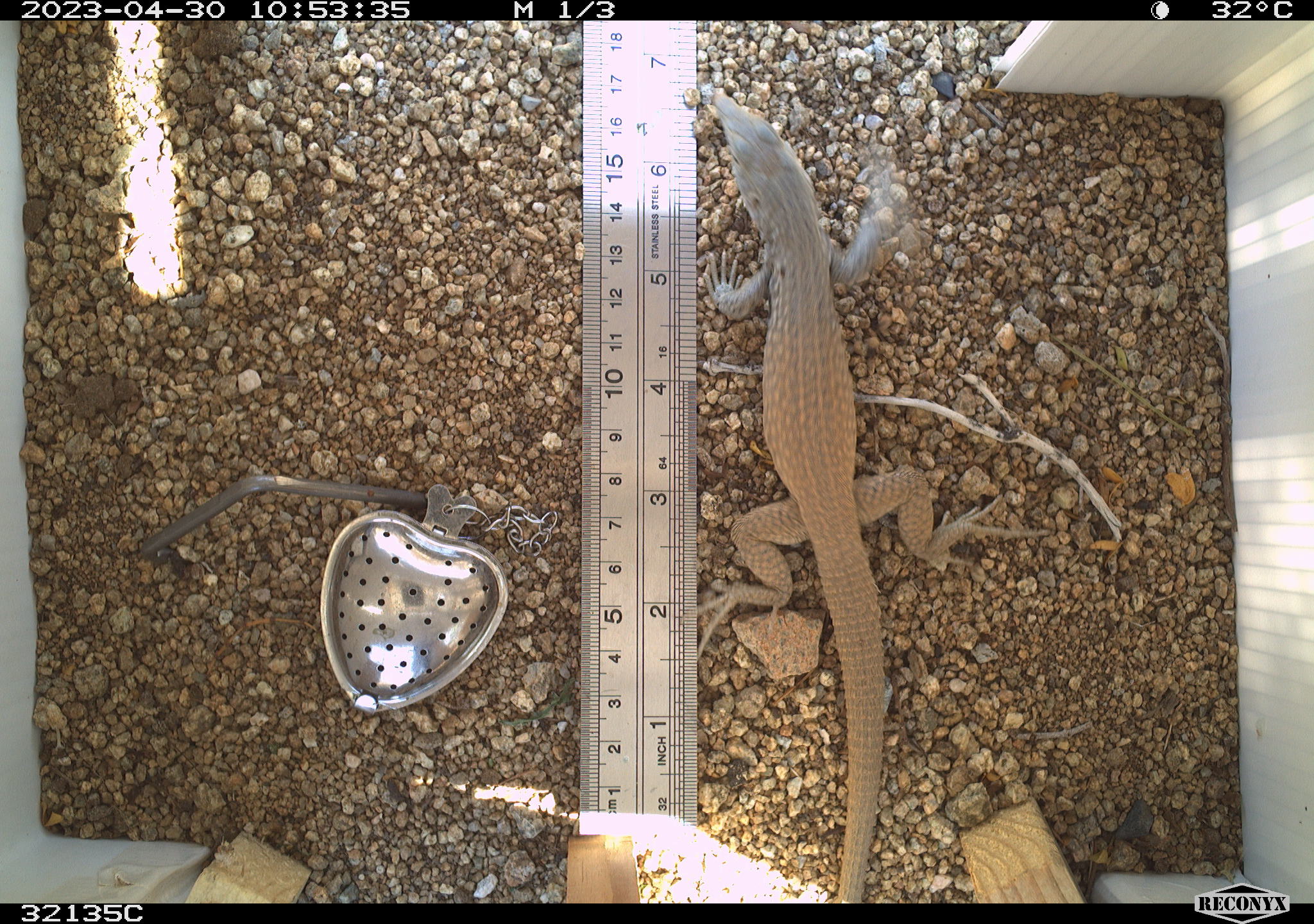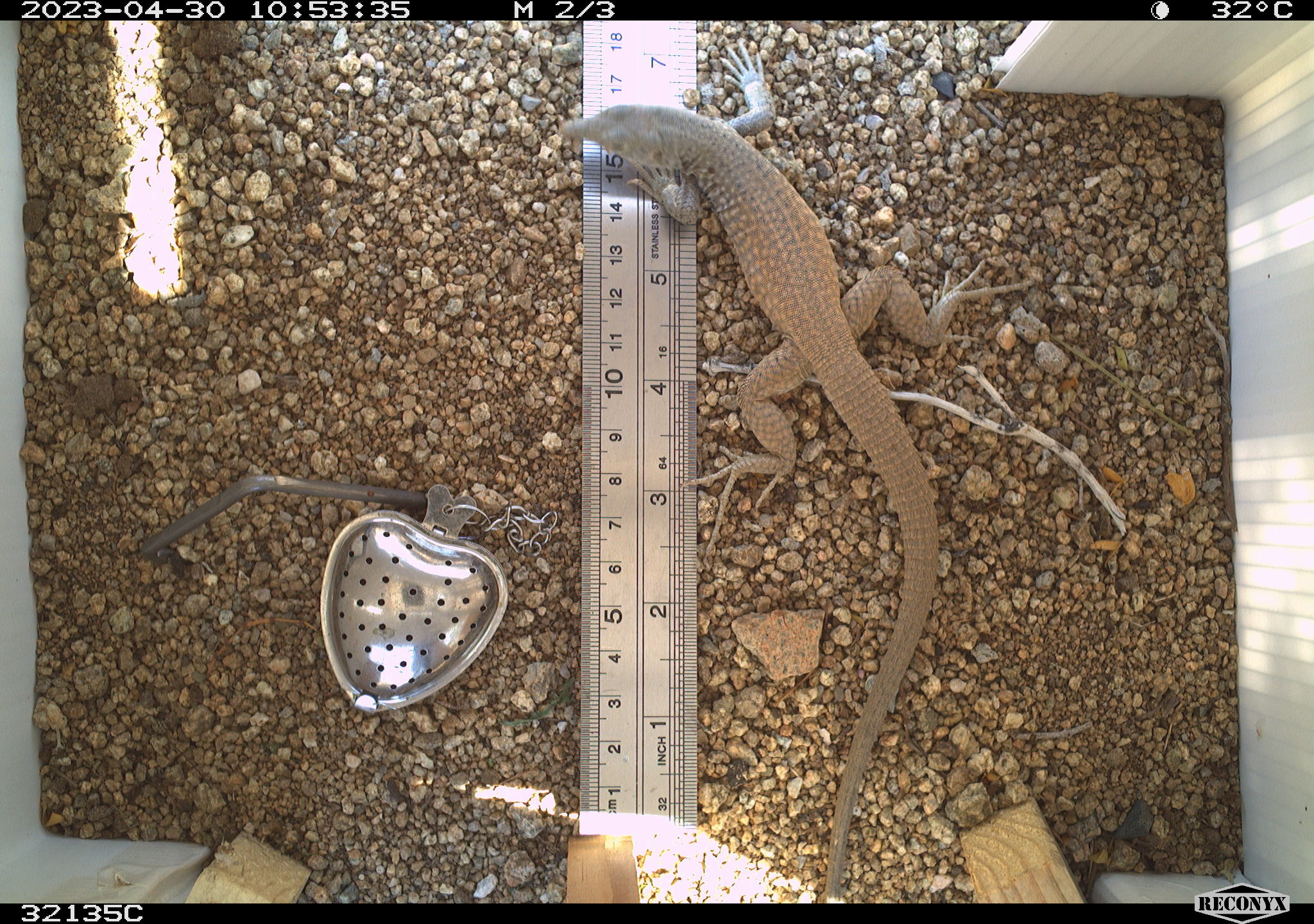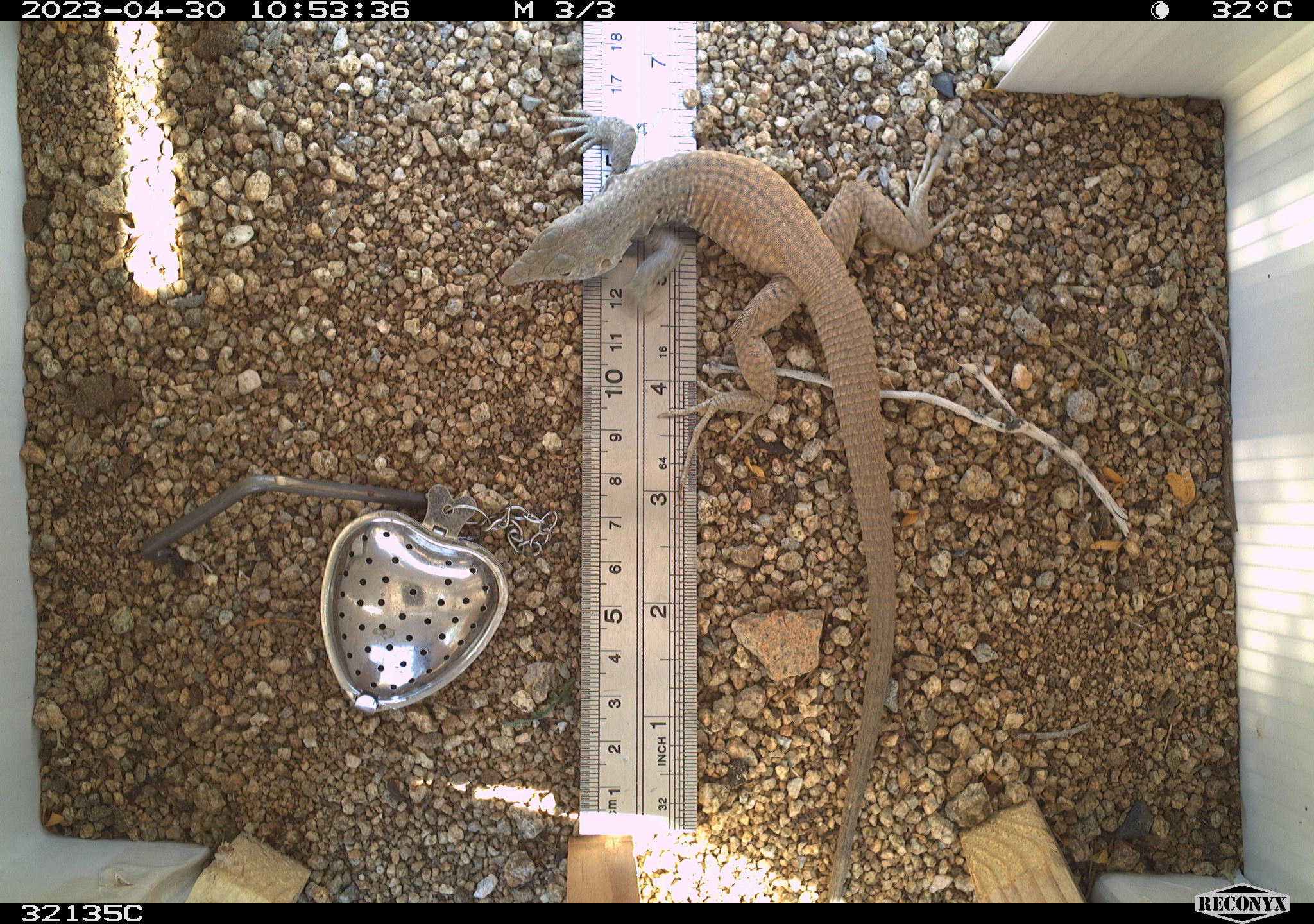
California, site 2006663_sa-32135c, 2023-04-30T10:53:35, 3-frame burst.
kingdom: Animalia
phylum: Chordata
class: Reptilia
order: Squamata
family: Teiidae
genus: Aspidoscelis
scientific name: Aspidoscelis tigris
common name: western whiptail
Western whiptail (Aspidoscelis tigris).